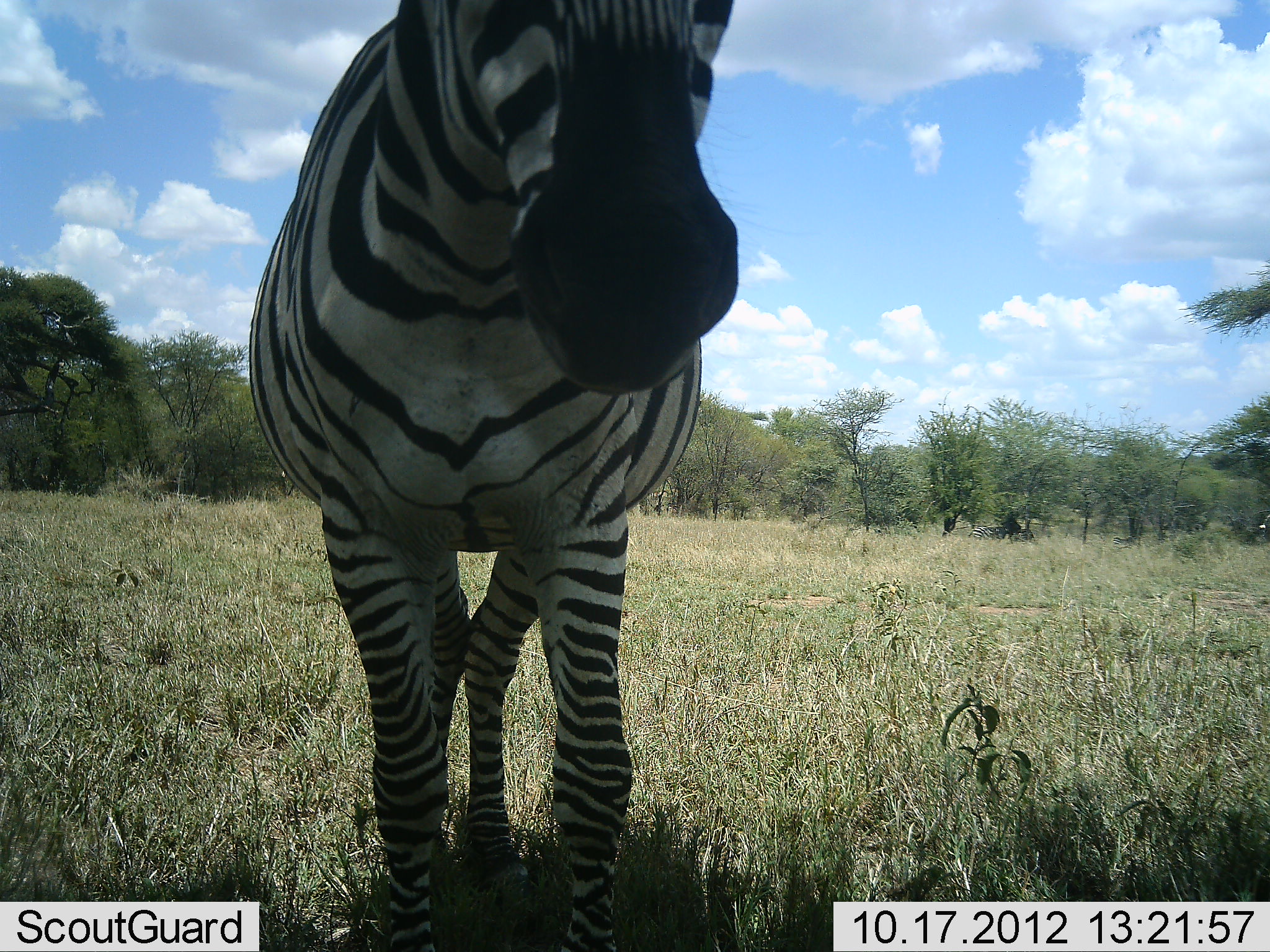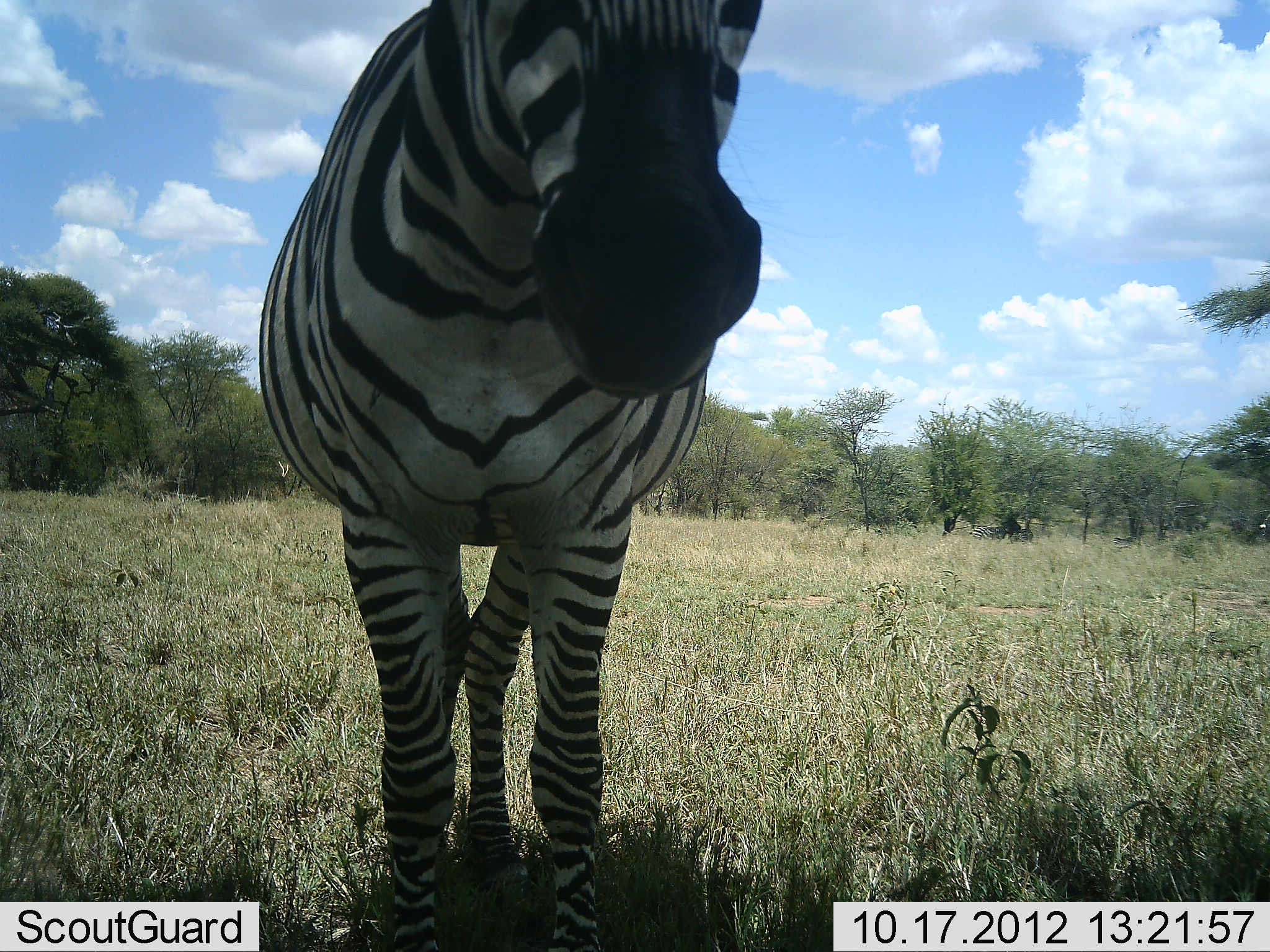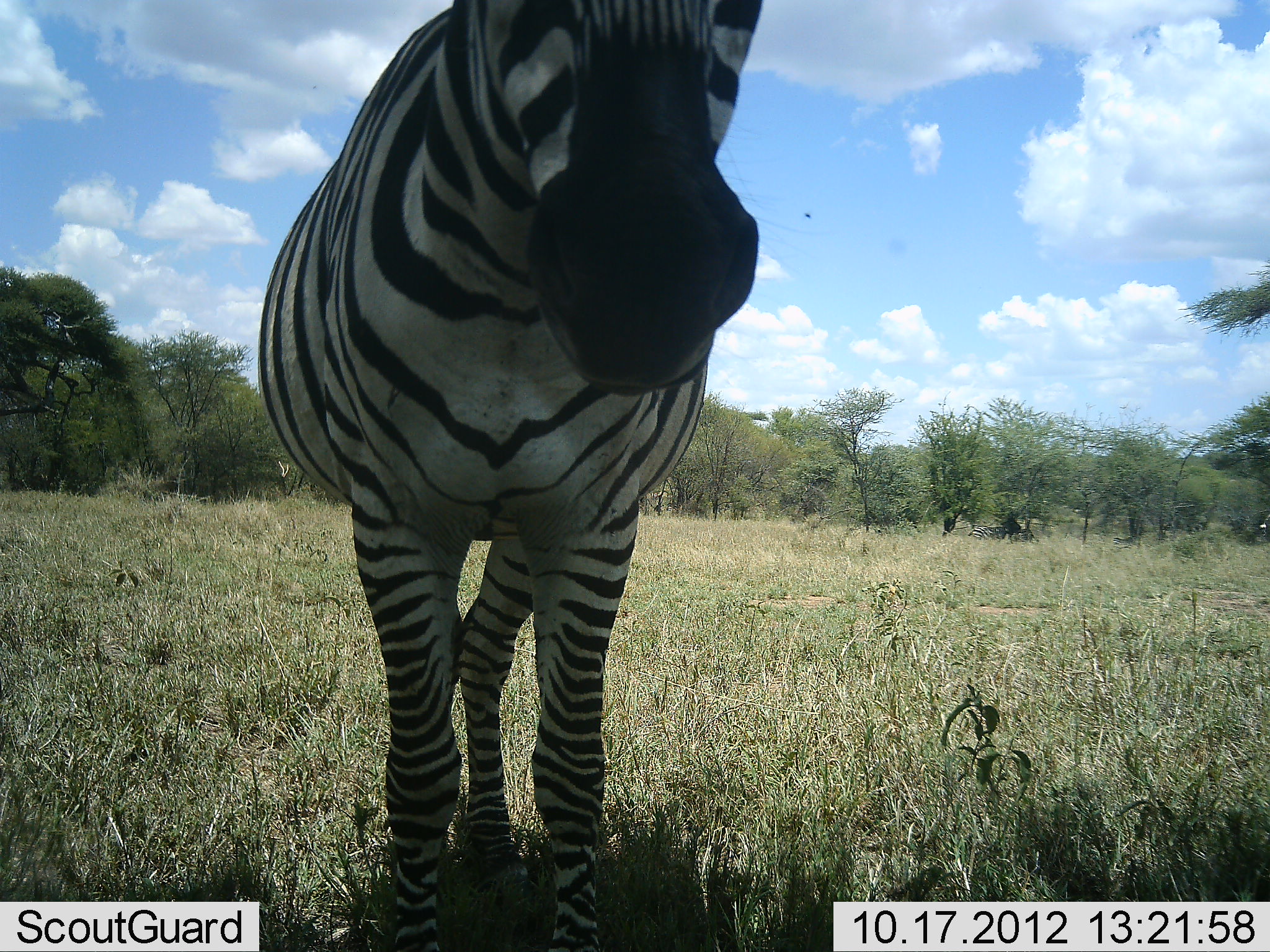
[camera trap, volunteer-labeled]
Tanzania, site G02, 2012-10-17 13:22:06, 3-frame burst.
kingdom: Animalia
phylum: Chordata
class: Mammalia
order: Perissodactyla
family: Equidae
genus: Equus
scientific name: Equus quagga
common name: plains zebra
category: zebra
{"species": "zebra (plains zebra) (Equus quagga)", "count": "1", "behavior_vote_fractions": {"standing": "100%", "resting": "0%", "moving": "0%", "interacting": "0%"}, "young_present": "0%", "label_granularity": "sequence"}